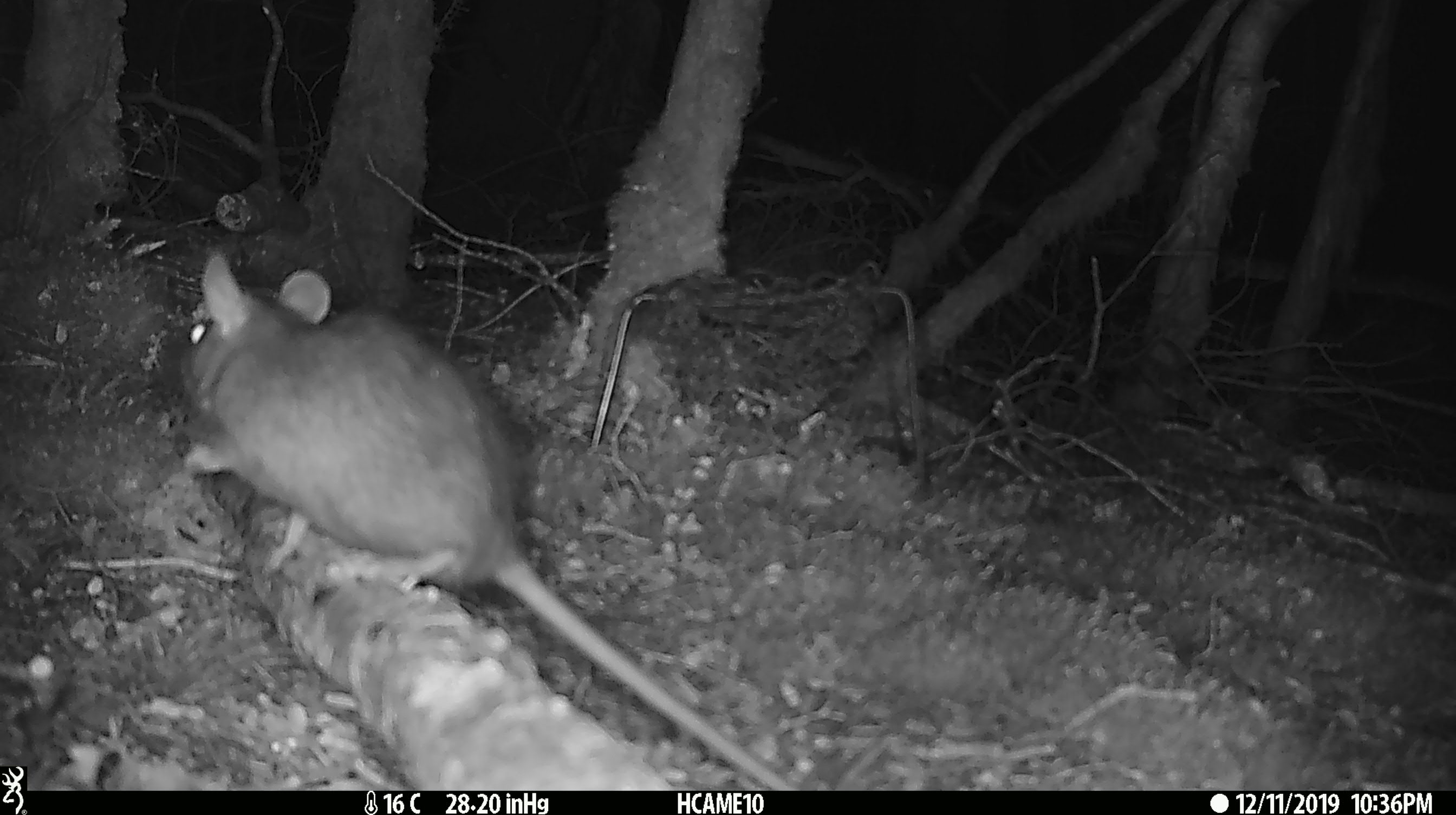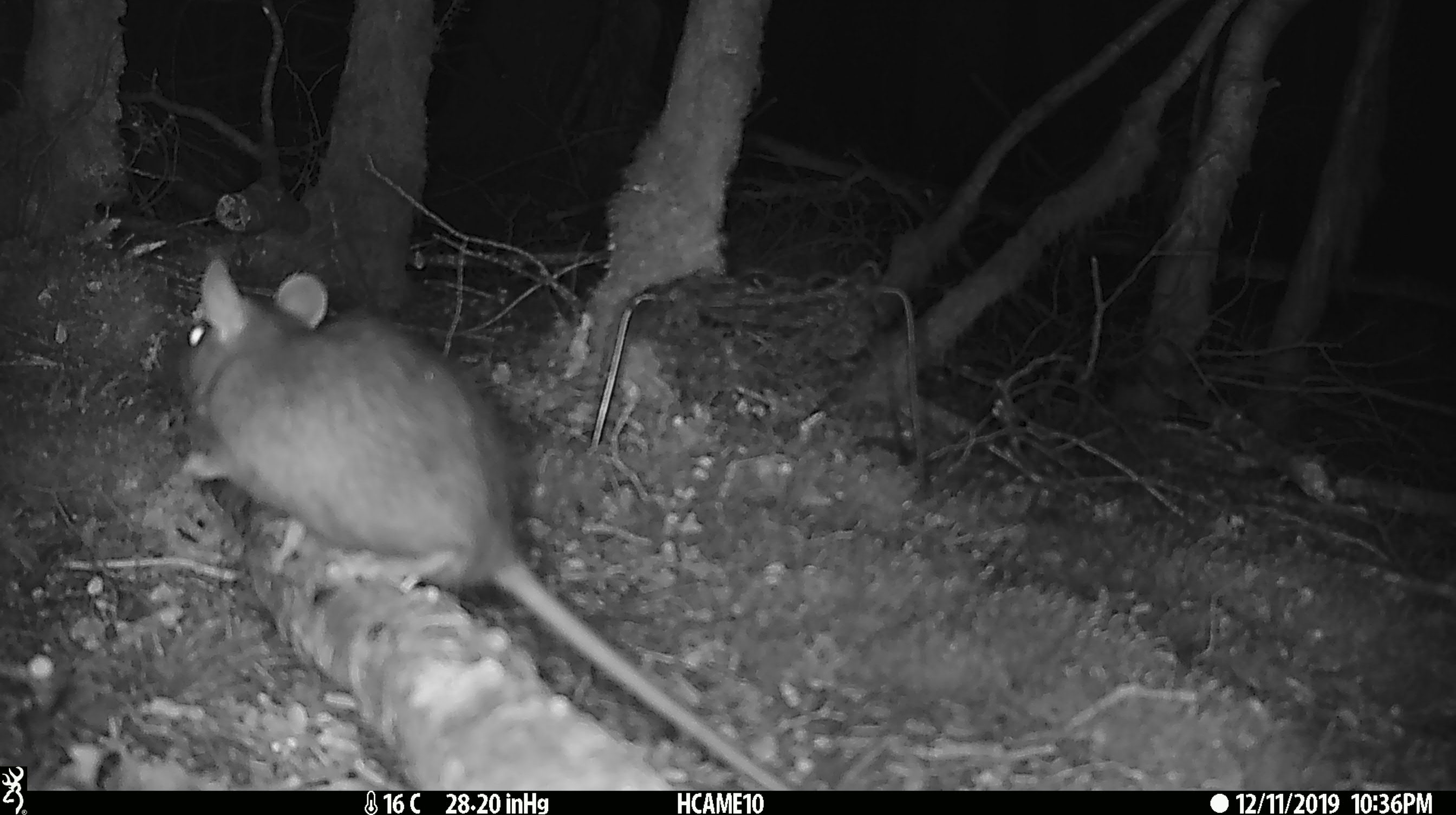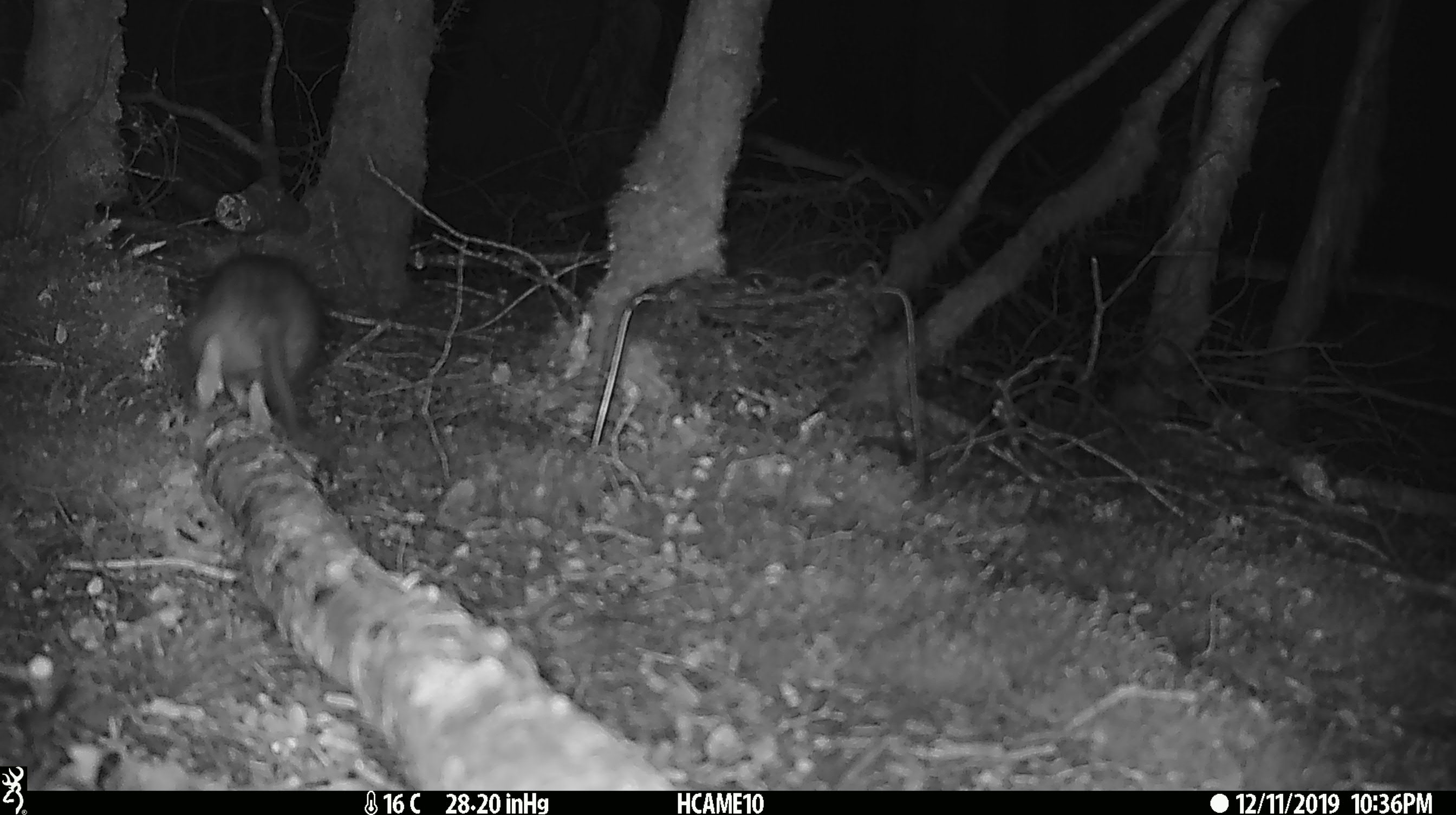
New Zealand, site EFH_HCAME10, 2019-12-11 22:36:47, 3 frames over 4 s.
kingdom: Animalia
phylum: Chordata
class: Mammalia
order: Rodentia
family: Muridae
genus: Rattus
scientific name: Rattus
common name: rat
Rat (Rattus).